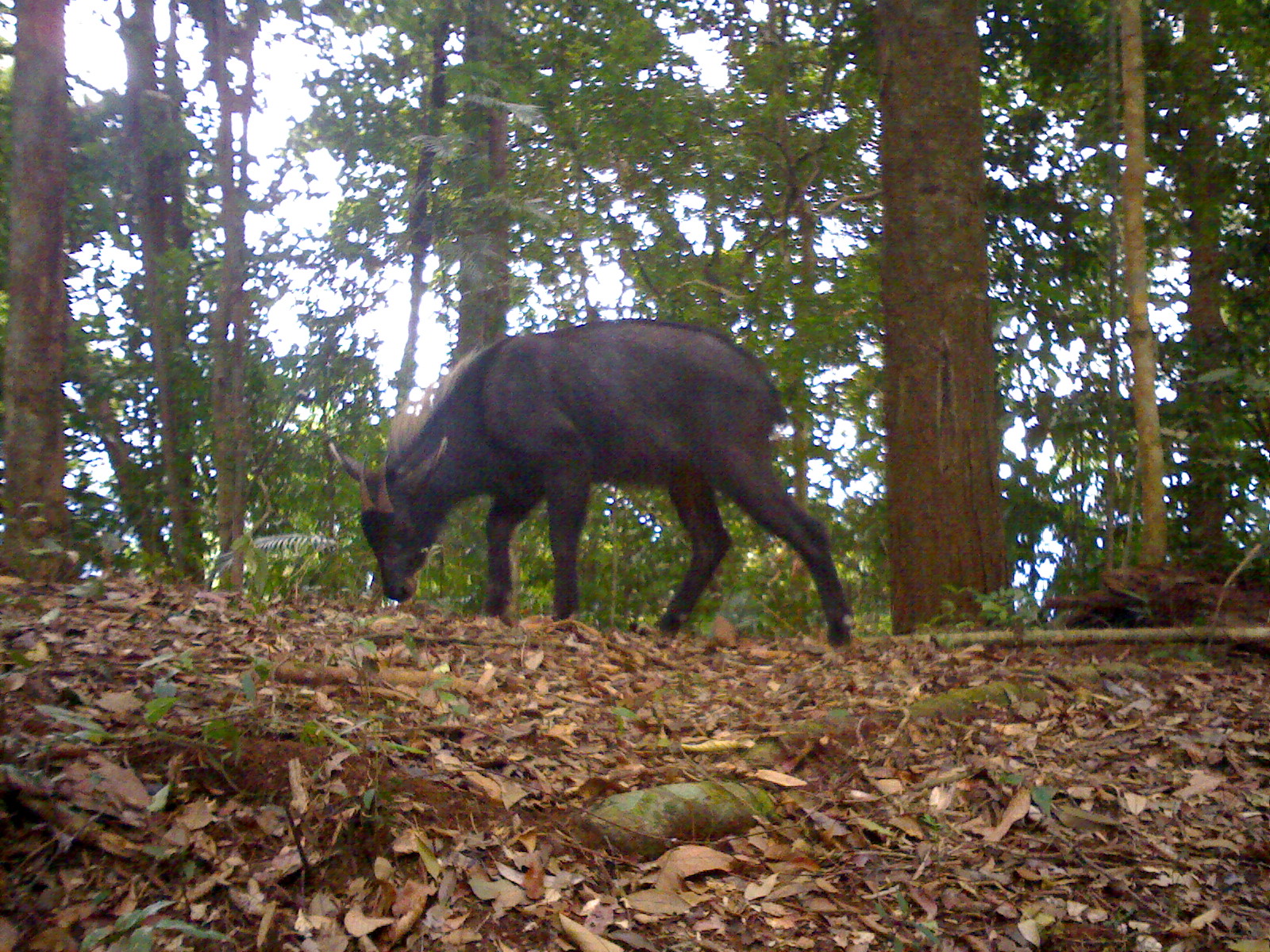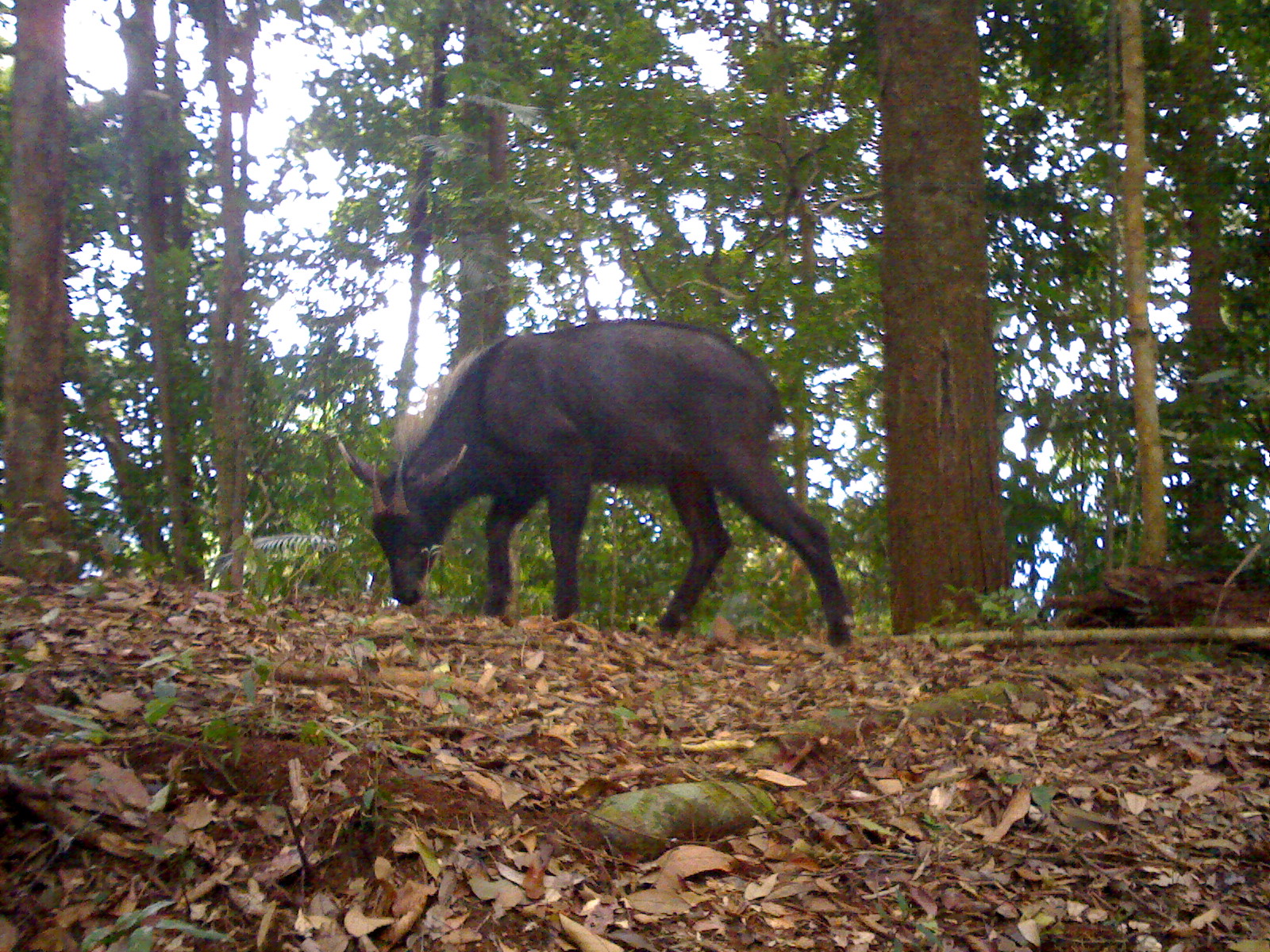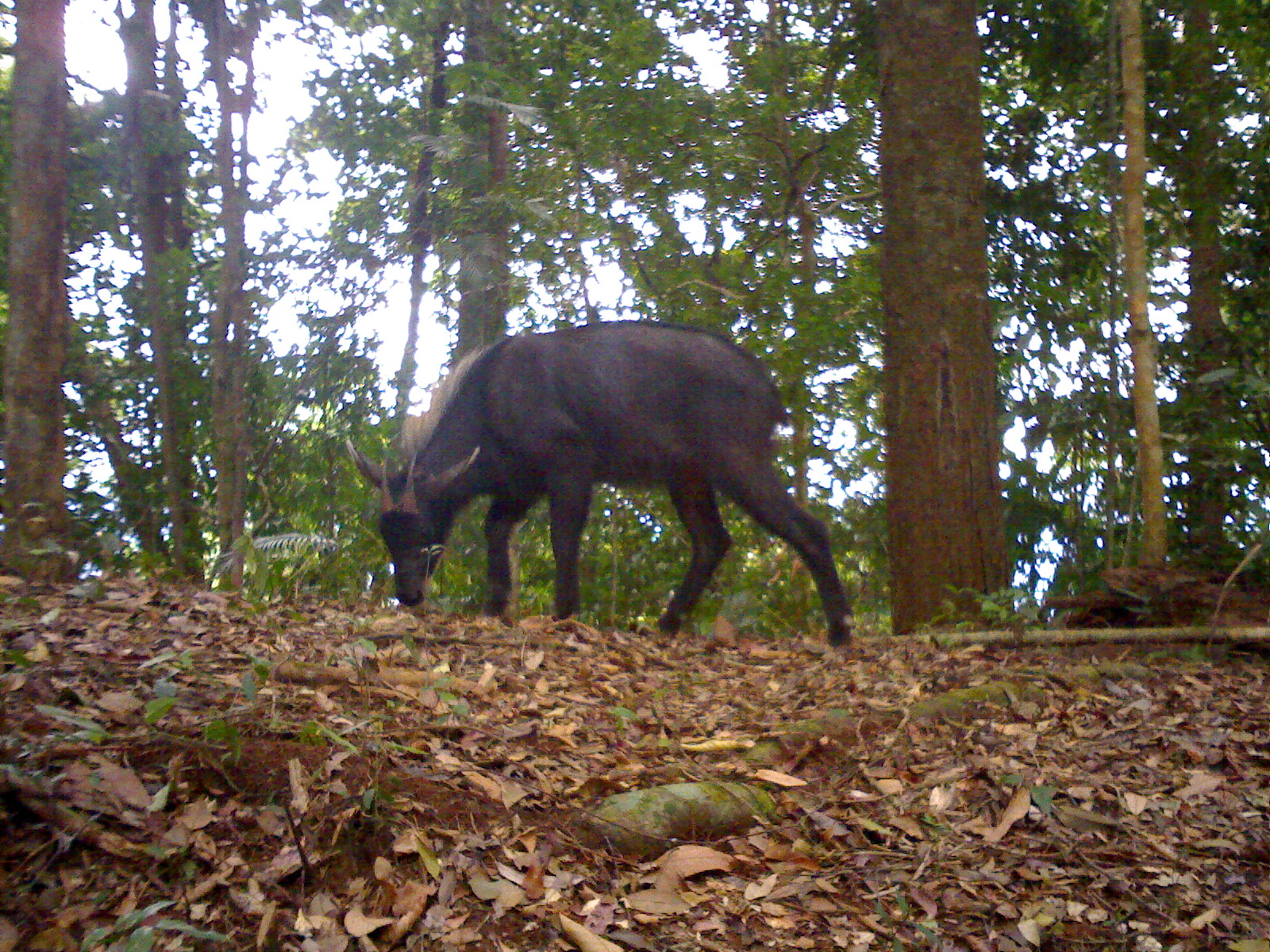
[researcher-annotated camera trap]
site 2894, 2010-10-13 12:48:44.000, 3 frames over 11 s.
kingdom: Animalia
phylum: Chordata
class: Mammalia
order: Artiodactyla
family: Bovidae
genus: Capricornis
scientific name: Capricornis sumatraensis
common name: southern serow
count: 1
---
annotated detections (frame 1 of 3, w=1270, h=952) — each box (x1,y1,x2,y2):
capricornis sumatraensis: (328,317,853,650)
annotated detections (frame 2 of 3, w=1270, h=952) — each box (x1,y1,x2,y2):
capricornis sumatraensis: (337,316,852,645)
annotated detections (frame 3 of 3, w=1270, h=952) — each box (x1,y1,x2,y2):
capricornis sumatraensis: (344,313,858,646)